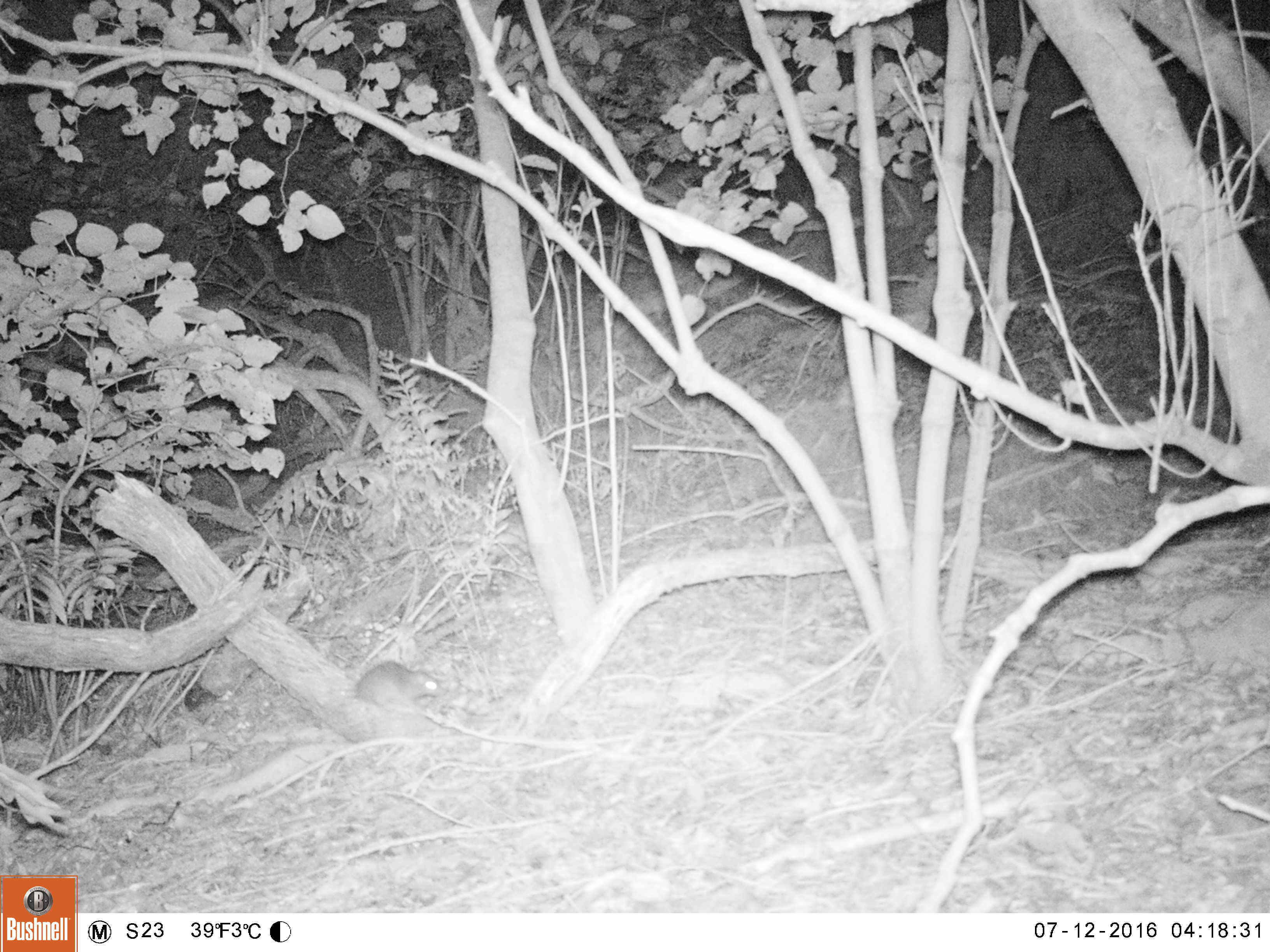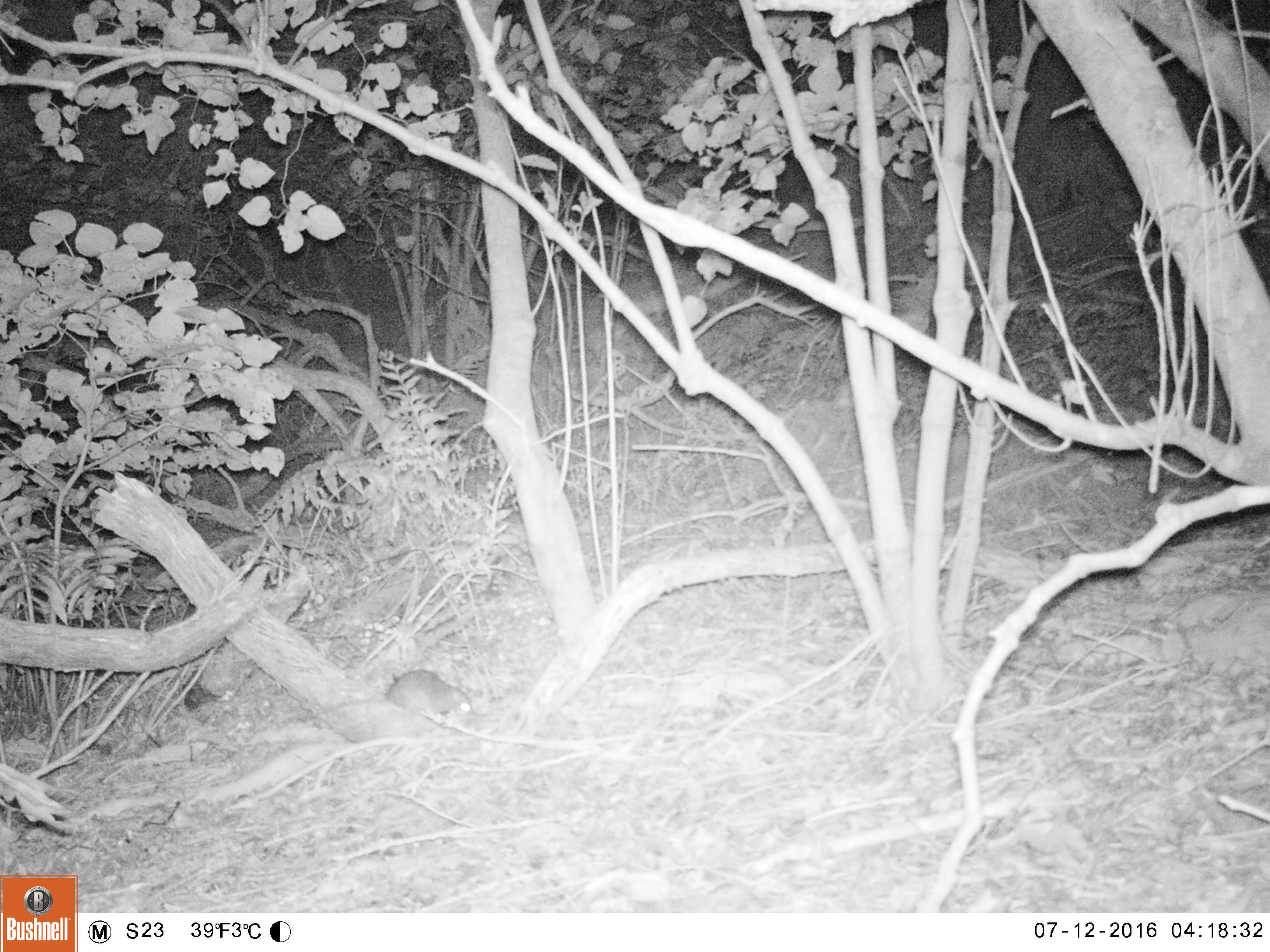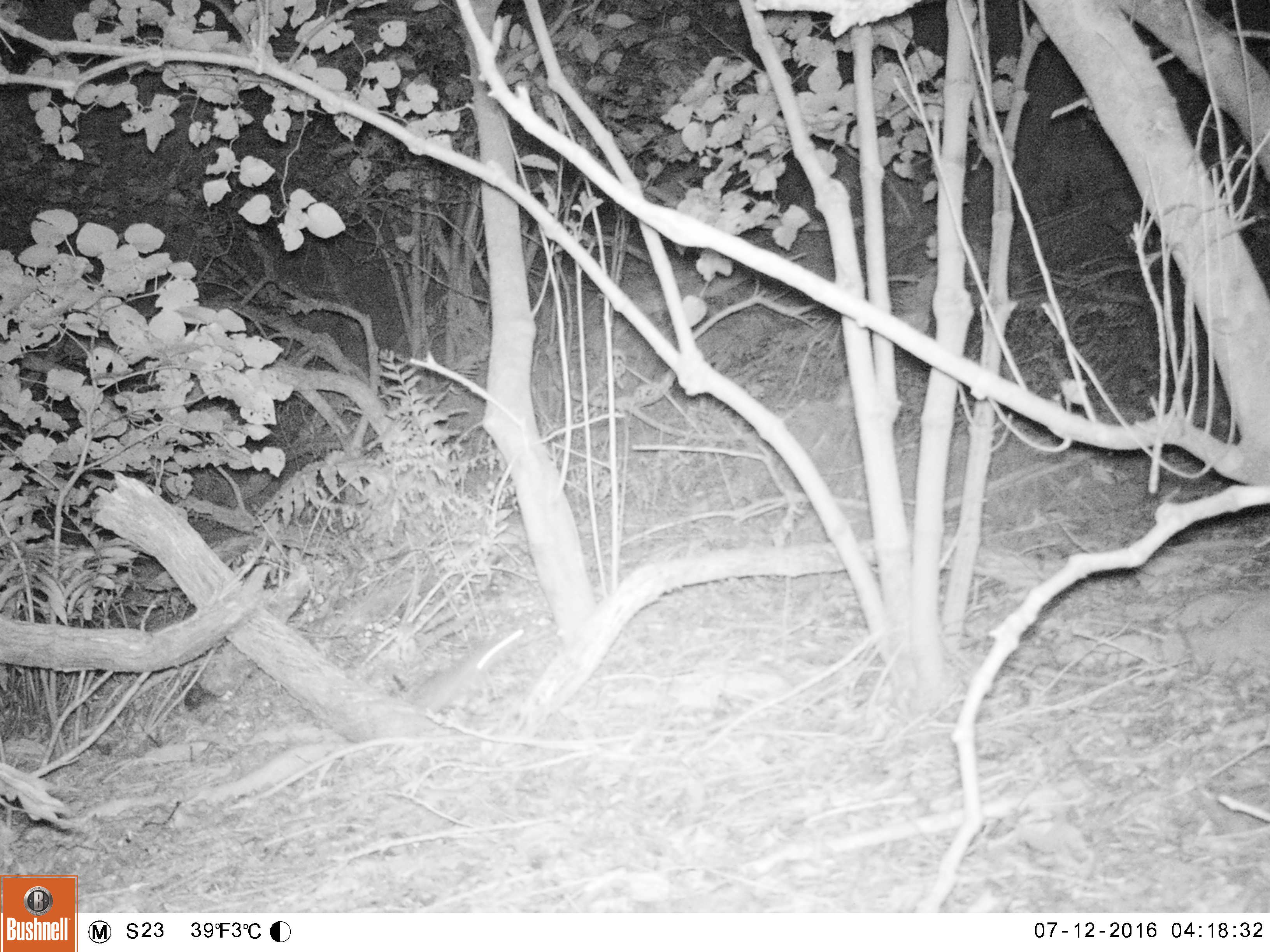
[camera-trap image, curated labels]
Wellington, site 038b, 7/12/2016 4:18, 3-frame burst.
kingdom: Animalia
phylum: Chordata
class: Mammalia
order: Rodentia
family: Muridae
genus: Rattus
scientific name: Rattus rattus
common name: ship rat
Ship rat (Rattus rattus).